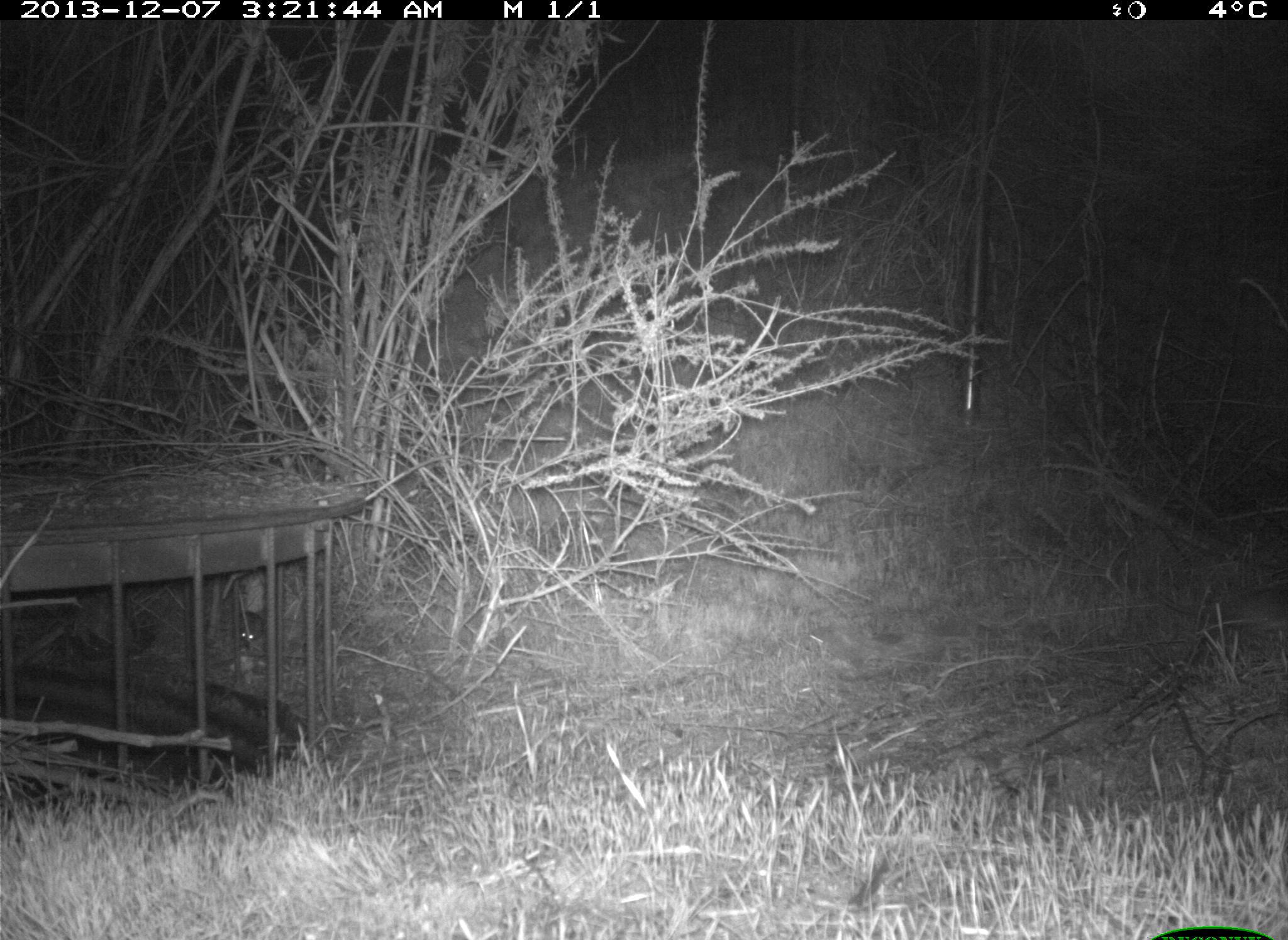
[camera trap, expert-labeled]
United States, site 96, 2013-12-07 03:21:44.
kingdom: Animalia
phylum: Chordata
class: Mammalia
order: Lagomorpha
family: Leporidae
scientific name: Leporidae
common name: rabbits and hares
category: rabbit